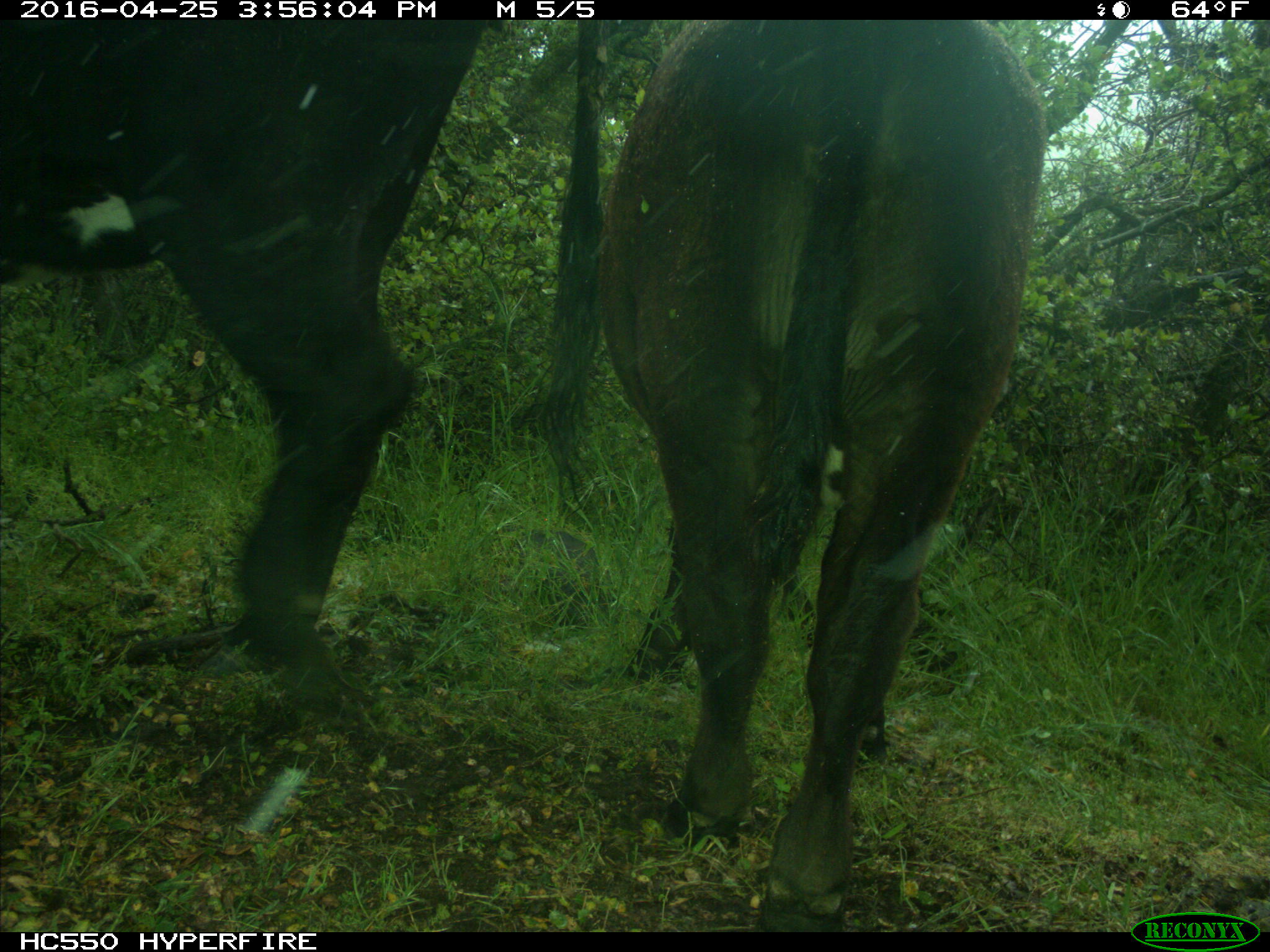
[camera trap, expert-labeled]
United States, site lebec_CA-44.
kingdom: Animalia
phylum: Chordata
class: Mammalia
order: Artiodactyla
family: Bovidae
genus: Bos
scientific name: Bos taurus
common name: domestic cow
Bos taurus (domestic cow).